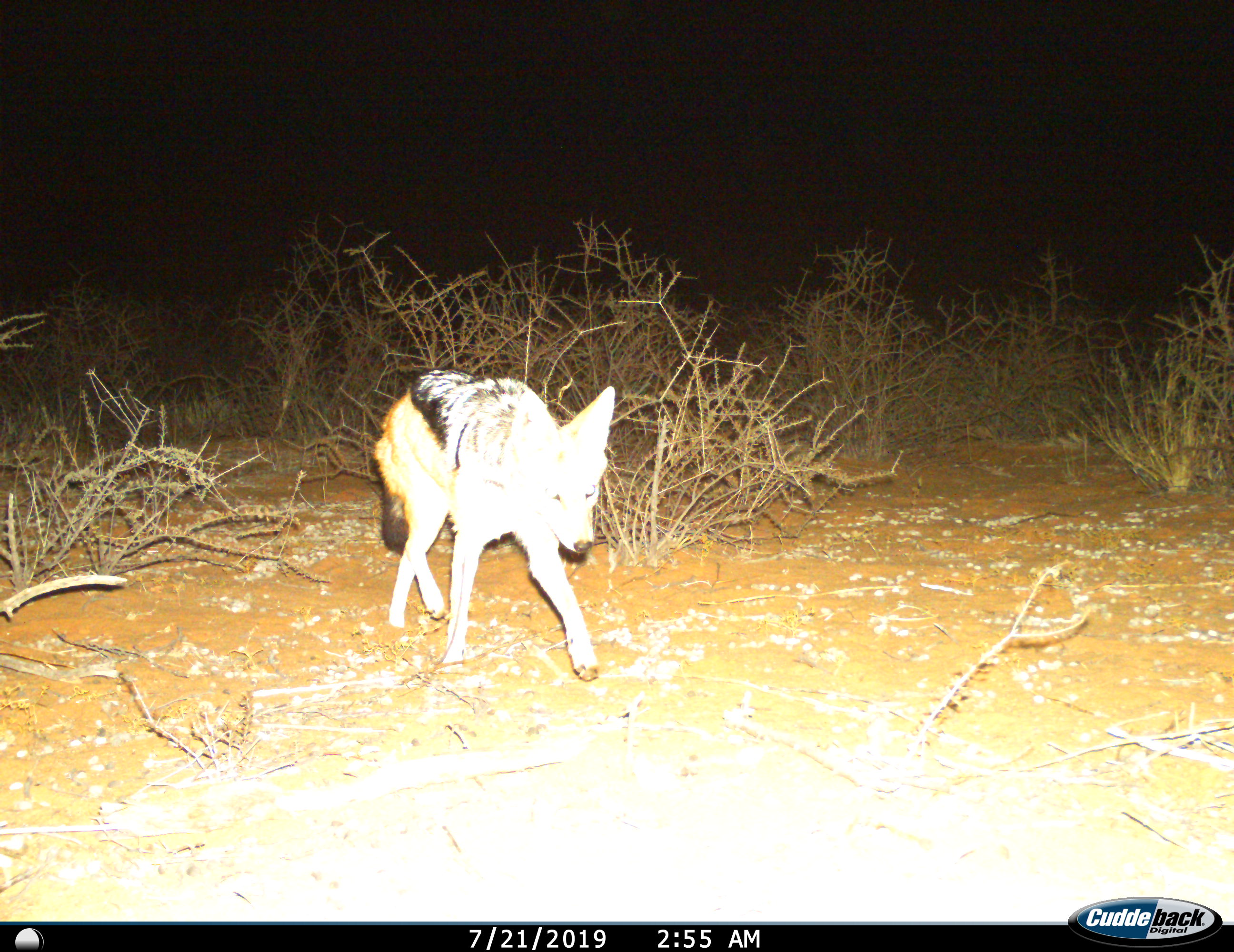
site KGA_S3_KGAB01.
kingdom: Animalia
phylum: Chordata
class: Mammalia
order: Carnivora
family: Canidae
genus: Lupulella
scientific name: Lupulella mesomelas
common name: black-backed jackal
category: jackalblackbacked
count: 1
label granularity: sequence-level